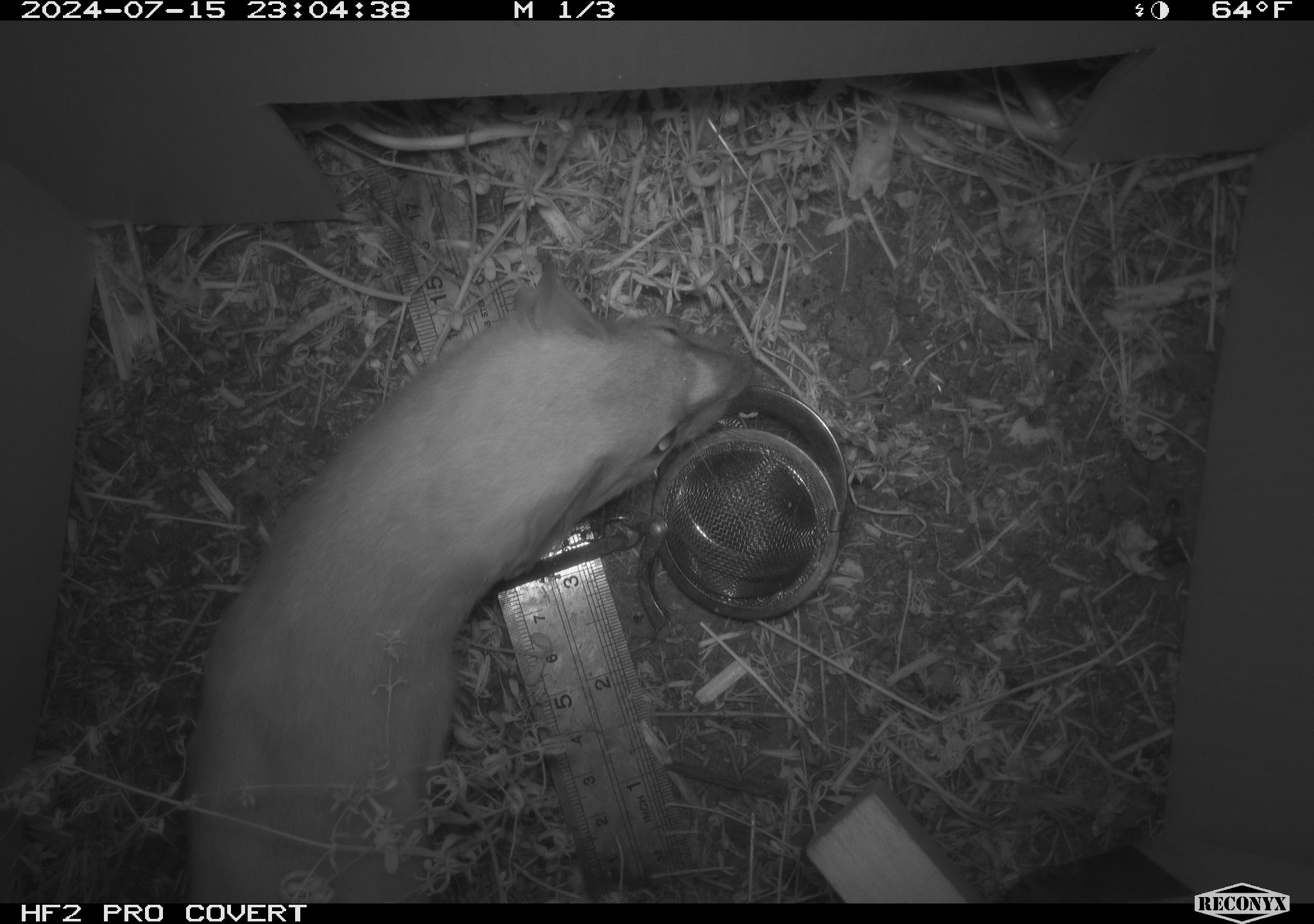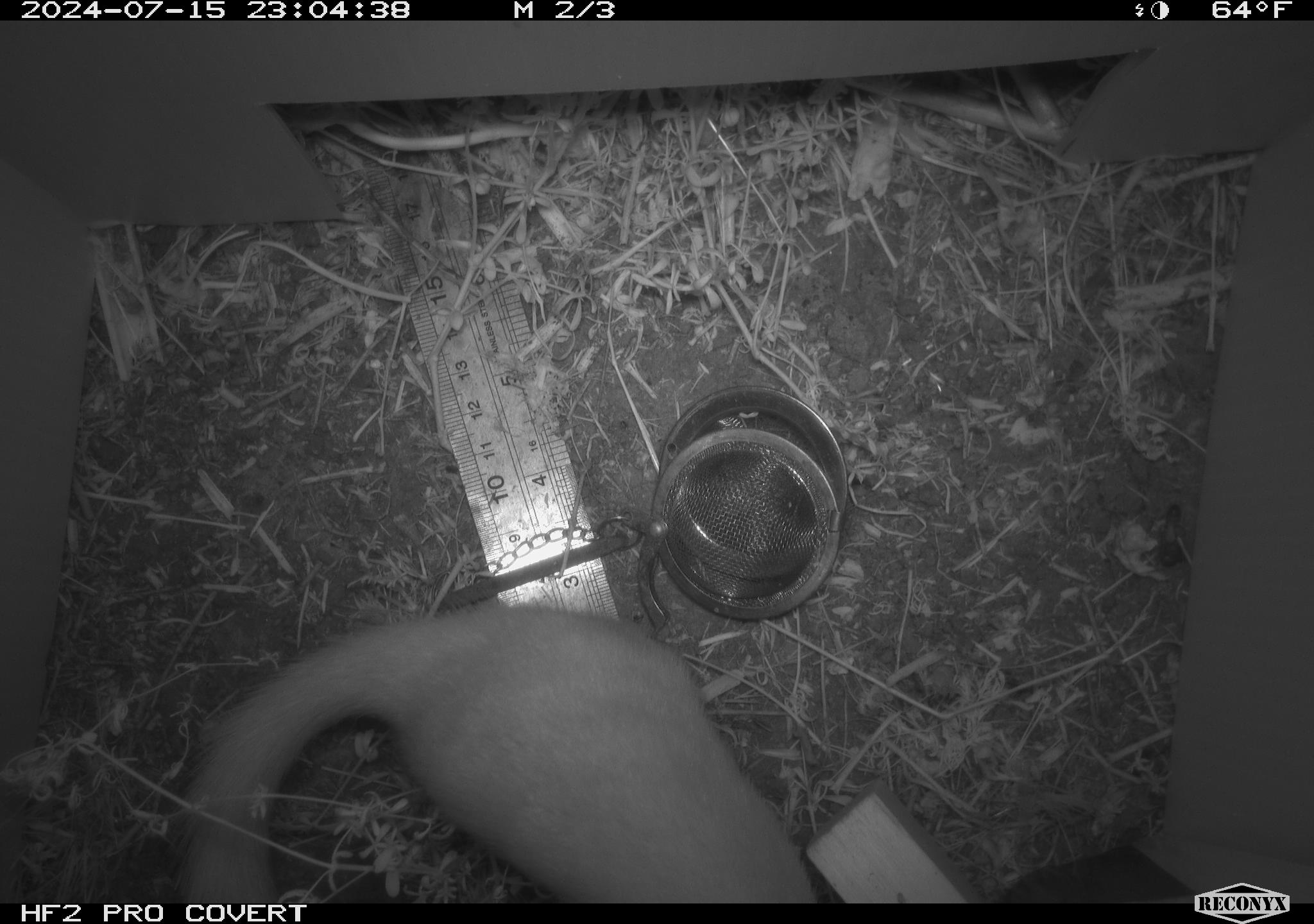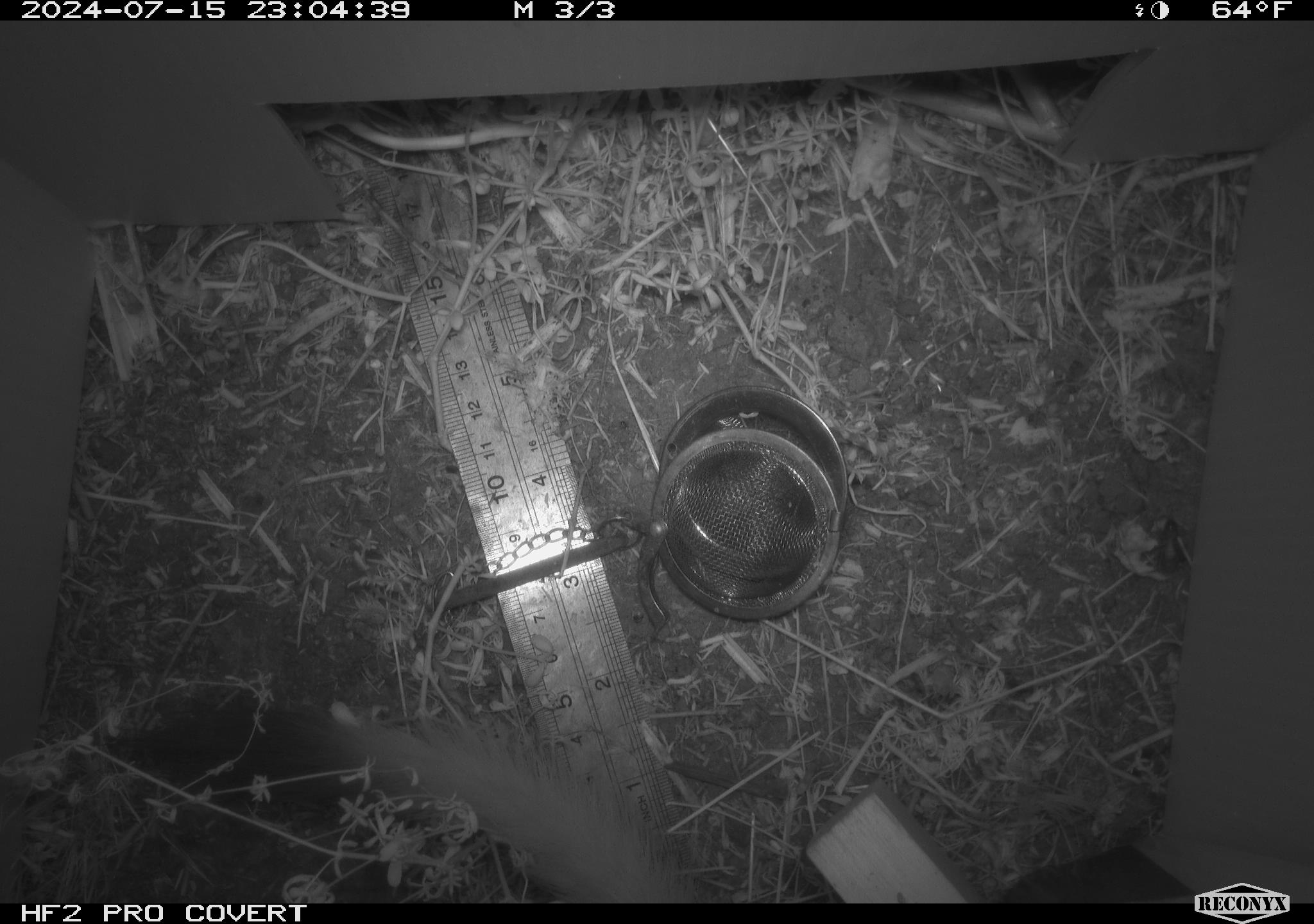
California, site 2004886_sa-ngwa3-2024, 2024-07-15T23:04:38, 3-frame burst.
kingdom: Animalia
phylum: Chordata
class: Mammalia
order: Carnivora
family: Mustelidae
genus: Neogale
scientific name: Neogale frenata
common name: long-tailed weasel